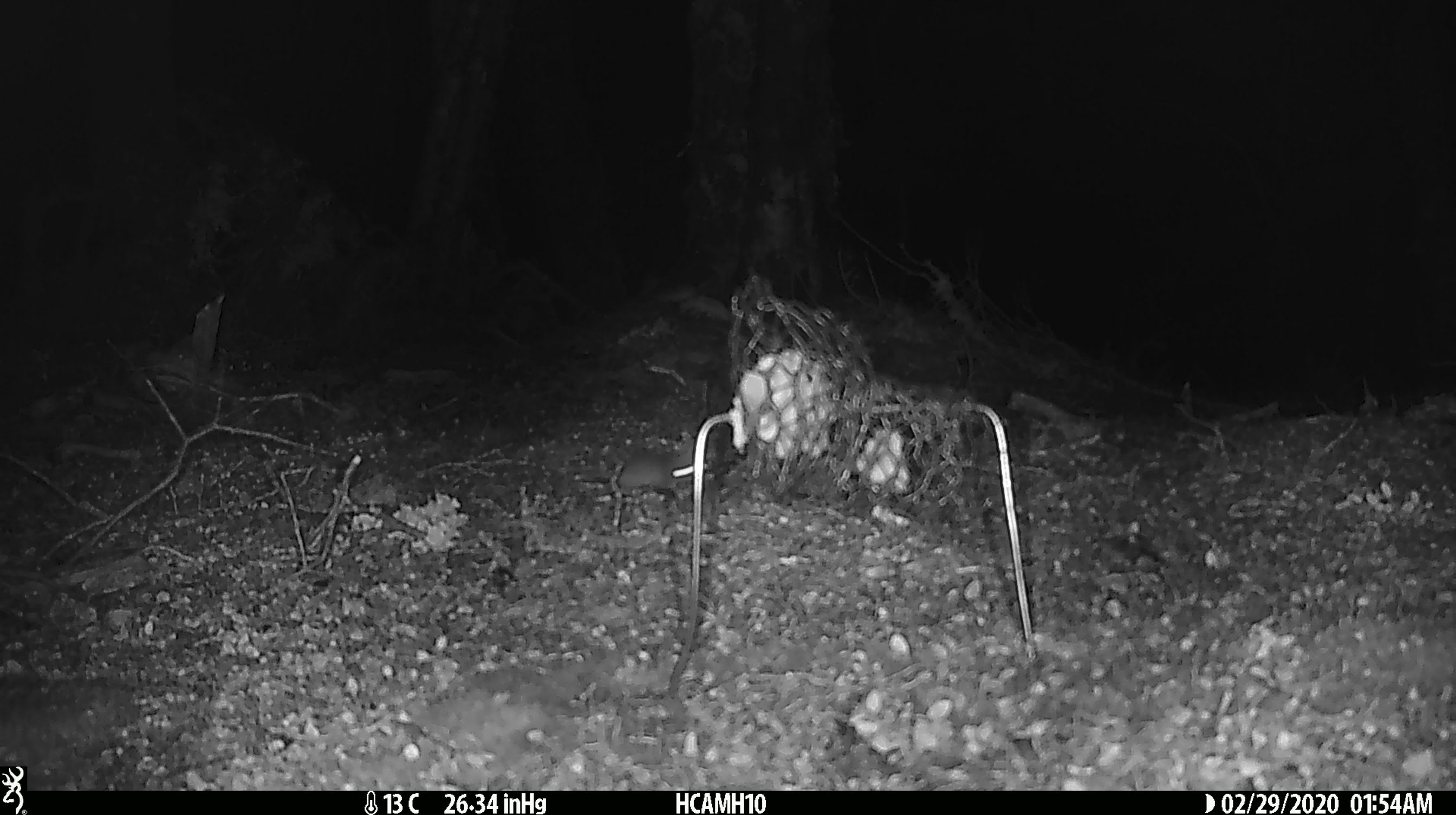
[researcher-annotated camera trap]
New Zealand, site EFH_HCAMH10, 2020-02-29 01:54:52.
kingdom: Animalia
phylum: Chordata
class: Mammalia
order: Rodentia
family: Muridae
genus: Mus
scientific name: Mus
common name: mouse